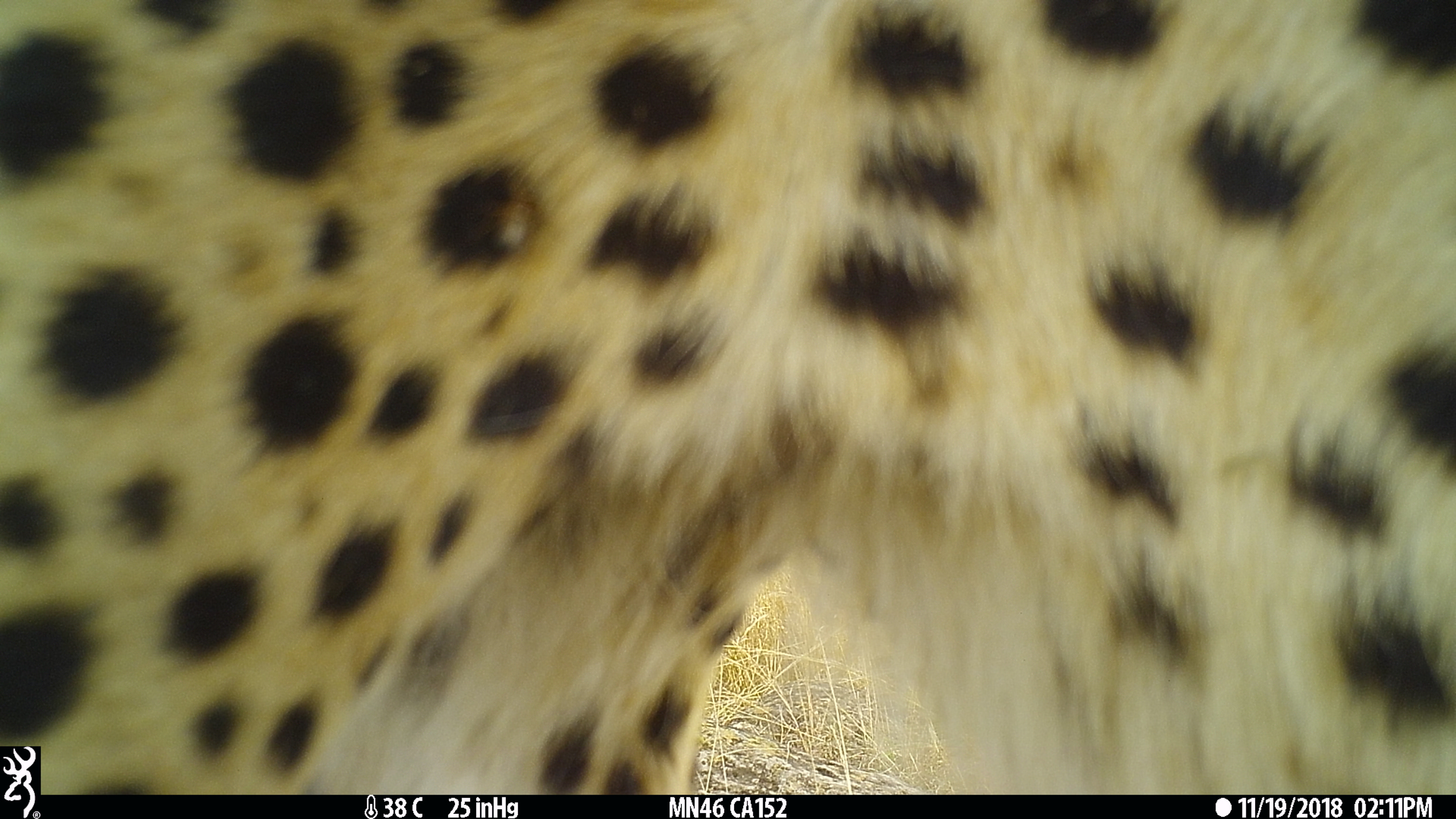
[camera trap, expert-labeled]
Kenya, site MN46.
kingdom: Animalia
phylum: Chordata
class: Mammalia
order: Carnivora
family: Felidae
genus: Acinonyx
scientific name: Acinonyx jubatus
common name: cheetah